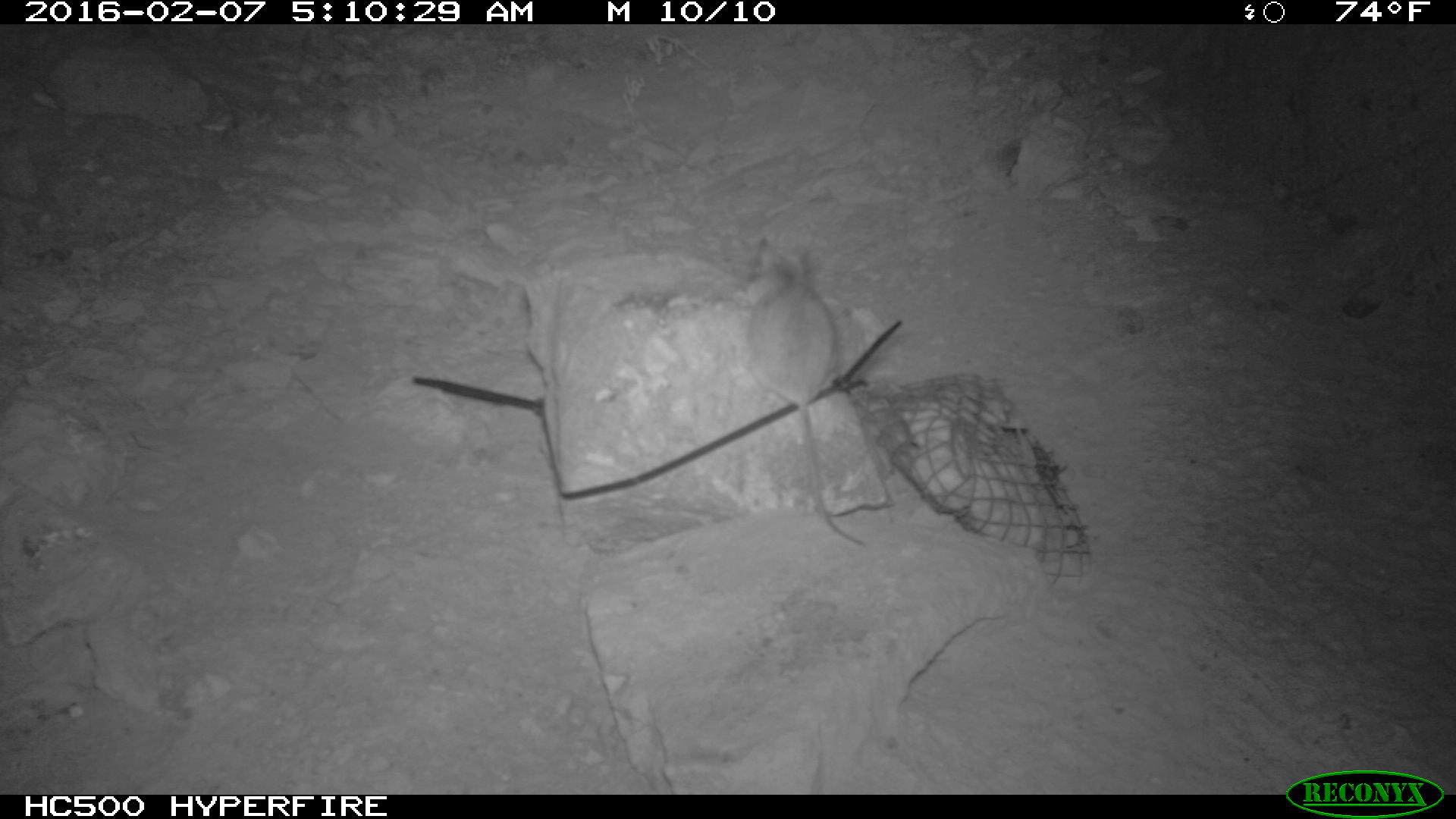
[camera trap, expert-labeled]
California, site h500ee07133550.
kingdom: Animalia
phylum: Chordata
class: Mammalia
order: Rodentia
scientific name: Rodentia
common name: rodent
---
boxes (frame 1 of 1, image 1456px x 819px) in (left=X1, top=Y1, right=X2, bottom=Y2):
rodent: (left=739, top=236, right=865, bottom=546)